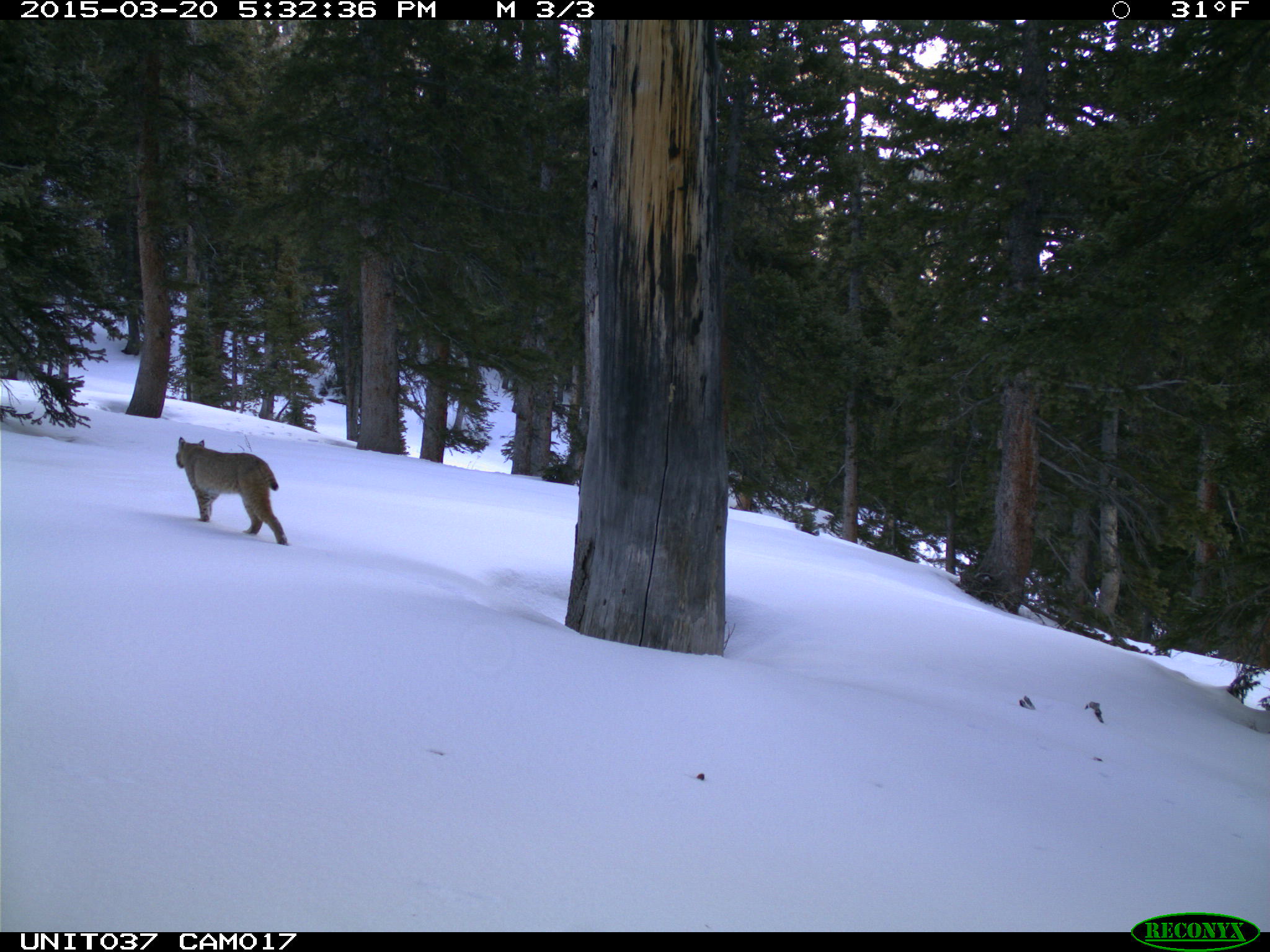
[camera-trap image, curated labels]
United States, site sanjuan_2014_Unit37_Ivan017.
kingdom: Animalia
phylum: Chordata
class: Mammalia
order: Carnivora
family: Felidae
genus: Lynx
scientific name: Lynx rufus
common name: bobcat